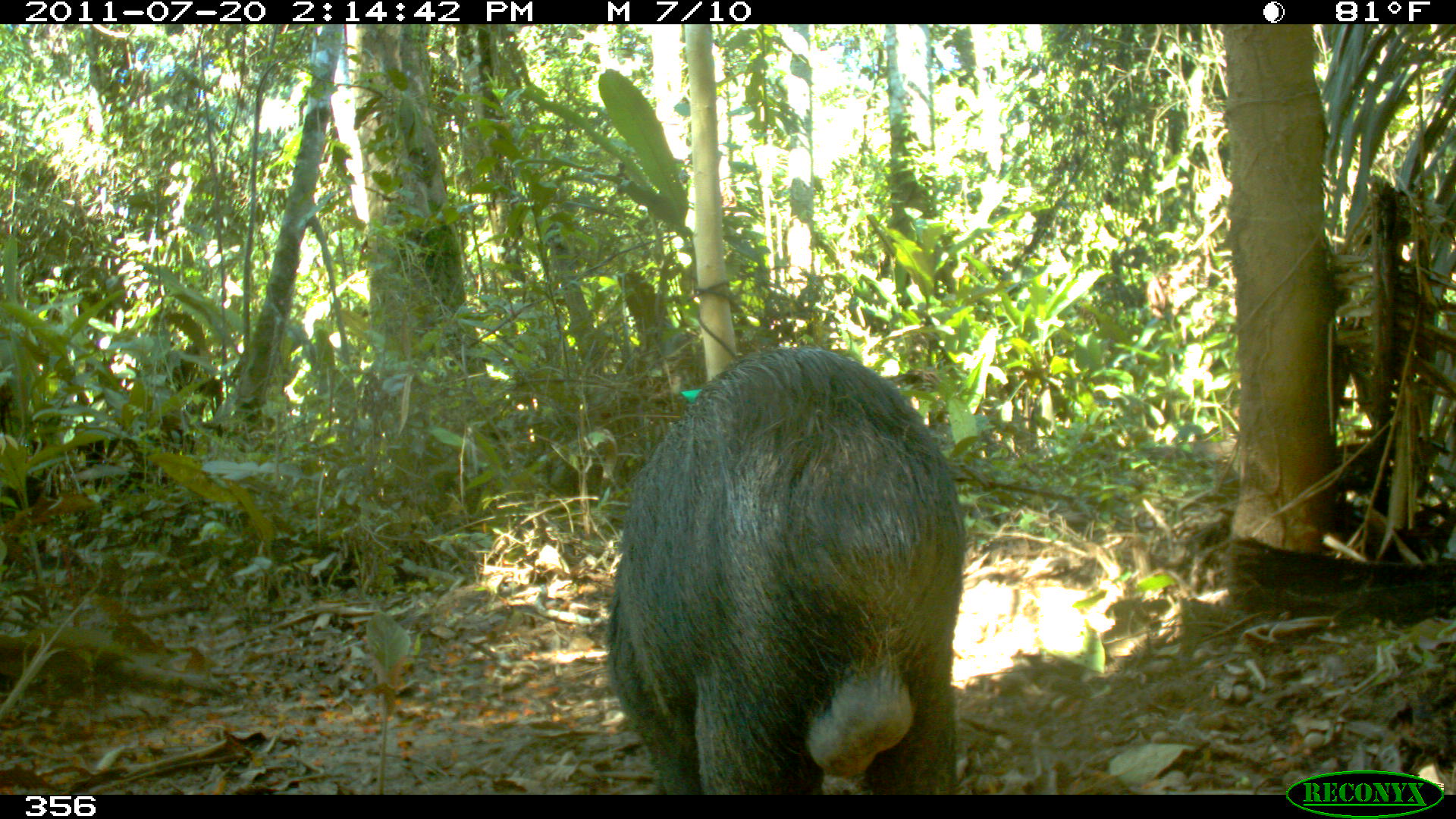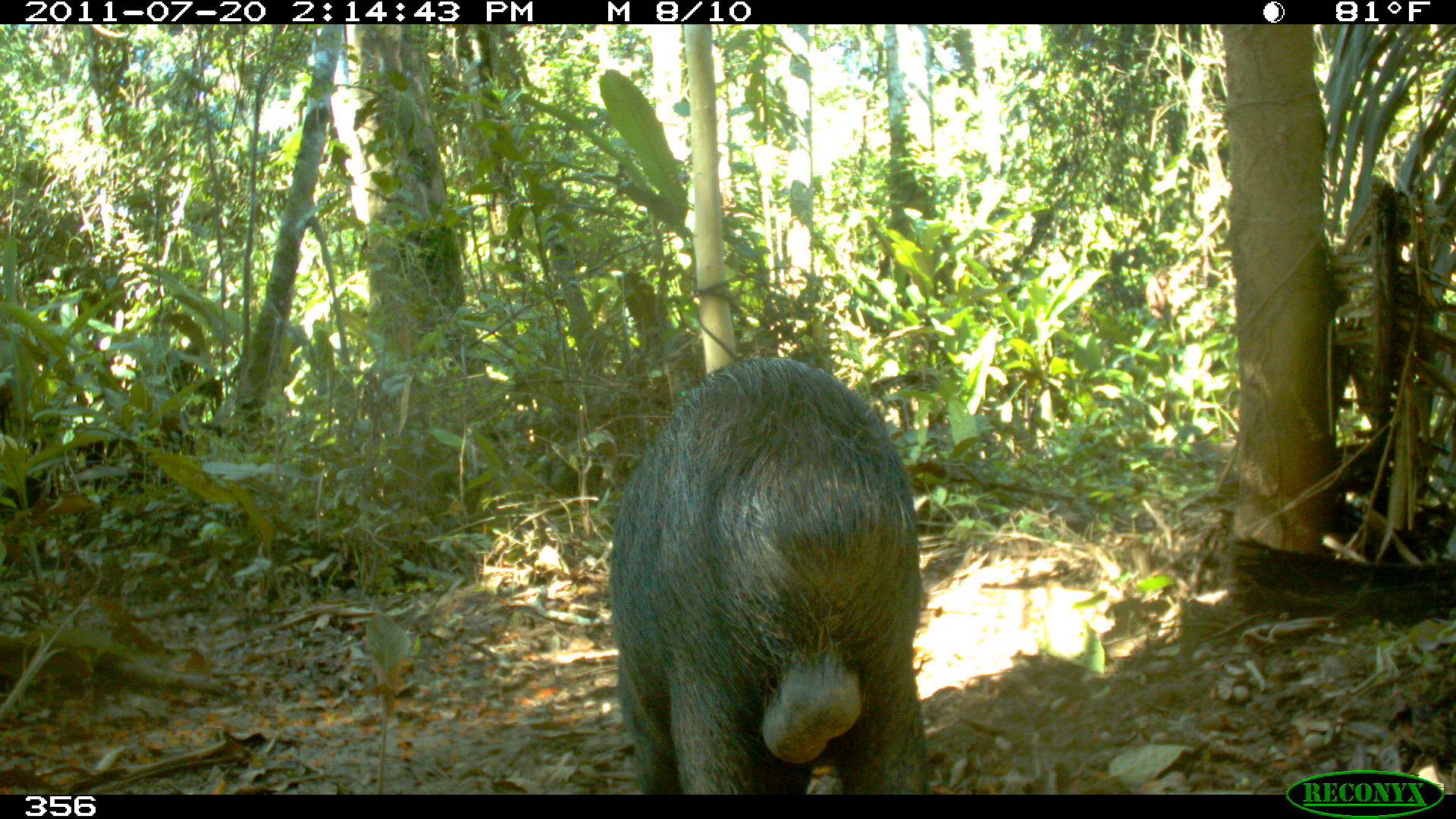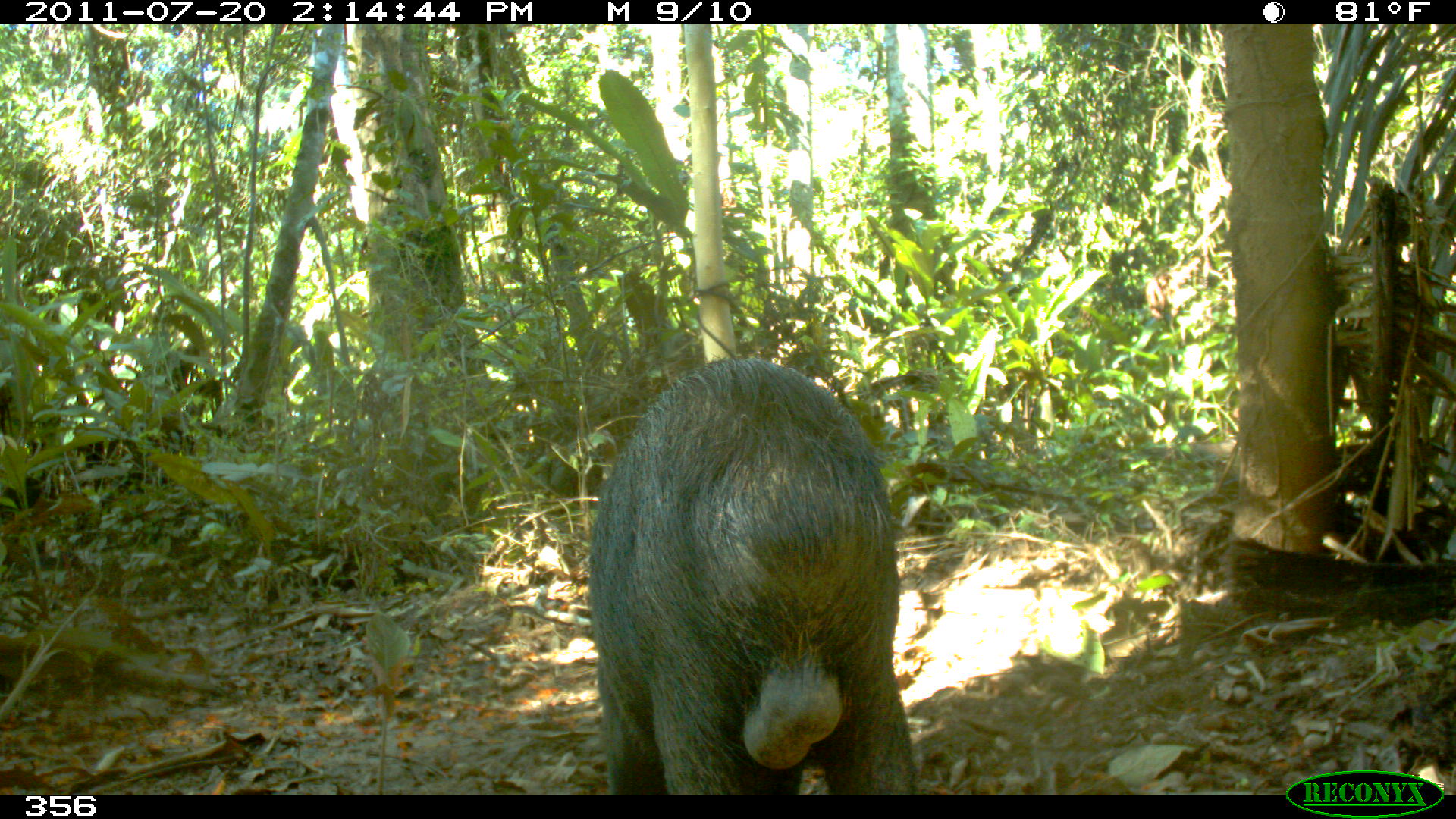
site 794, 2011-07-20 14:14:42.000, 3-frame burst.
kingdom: Animalia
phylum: Chordata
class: Mammalia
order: Artiodactyla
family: Tayassuidae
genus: Tayassu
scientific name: Tayassu pecari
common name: white-lipped peccary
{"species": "Tayassu pecari (white-lipped peccary)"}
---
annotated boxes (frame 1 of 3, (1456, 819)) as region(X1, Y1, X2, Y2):
tayassu pecari: region(608, 343, 965, 792)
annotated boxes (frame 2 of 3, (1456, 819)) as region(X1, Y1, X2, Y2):
tayassu pecari: region(608, 354, 924, 792)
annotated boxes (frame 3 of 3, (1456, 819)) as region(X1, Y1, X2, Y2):
tayassu pecari: region(588, 354, 915, 792)